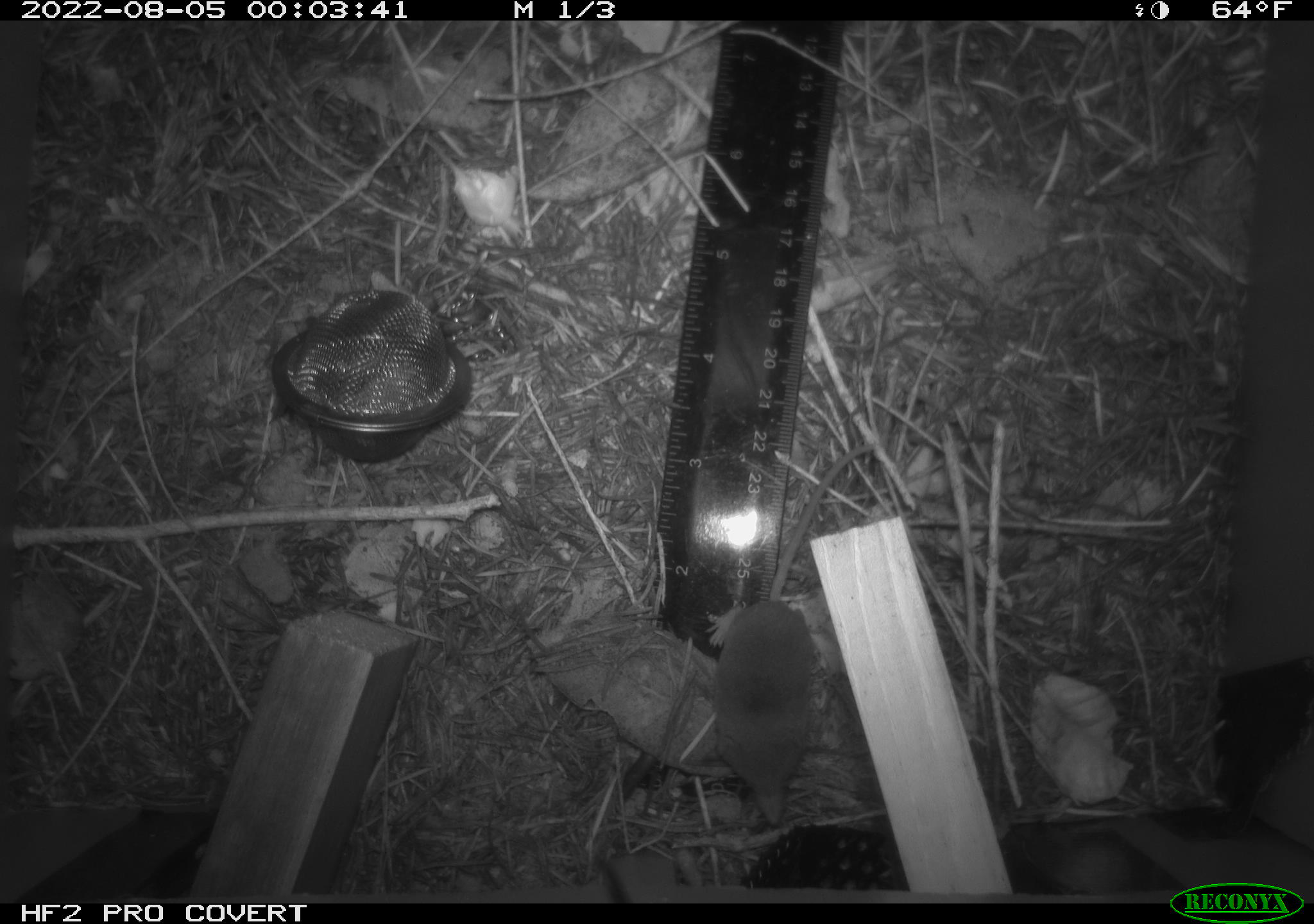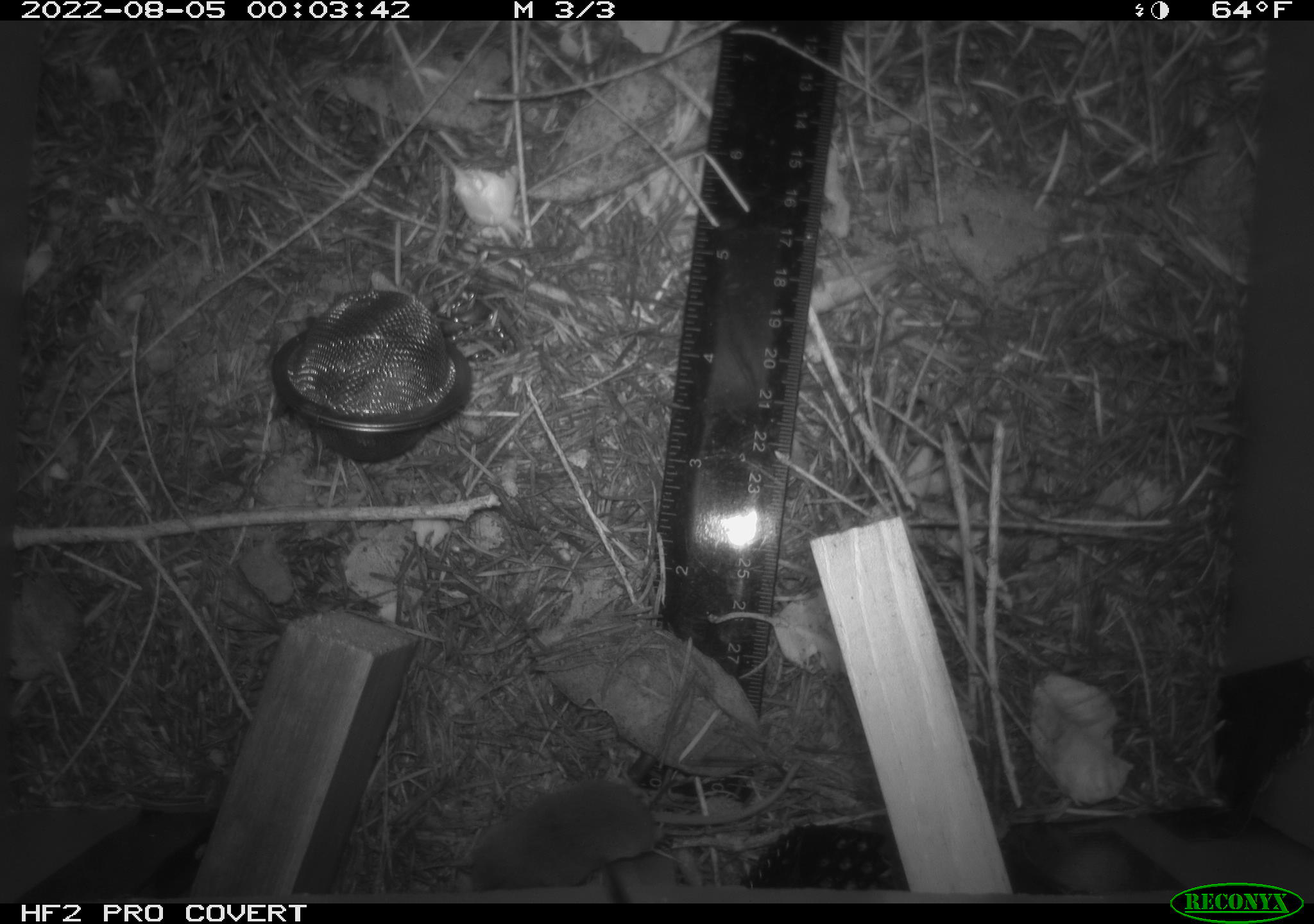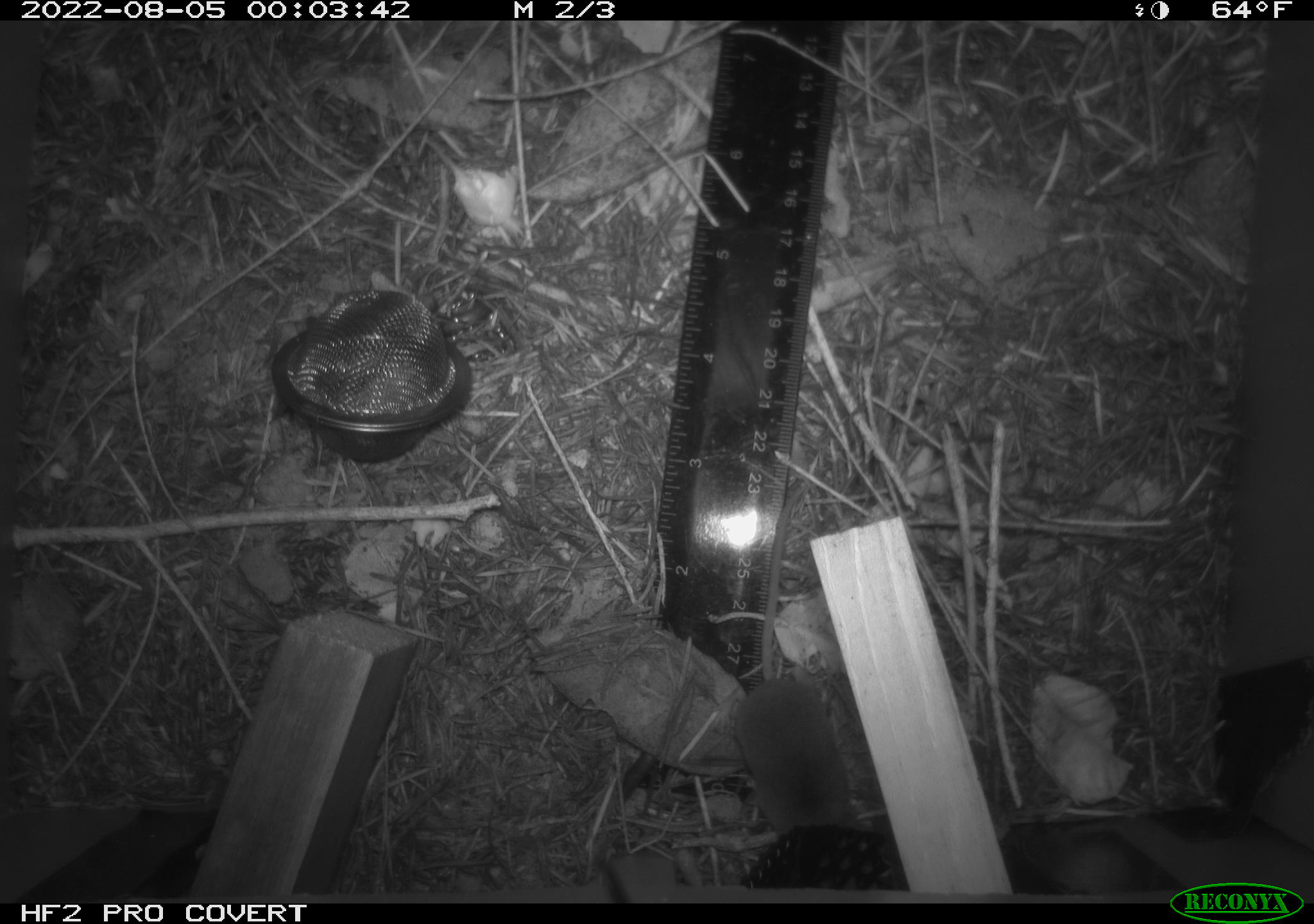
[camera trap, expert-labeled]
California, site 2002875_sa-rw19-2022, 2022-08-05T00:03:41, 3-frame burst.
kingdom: Animalia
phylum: Chordata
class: Mammalia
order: Eulipotyphla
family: Soricidae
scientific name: Soricidae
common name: shrews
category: soricidae family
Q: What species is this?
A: Soricidae family (shrews) (Soricidae).